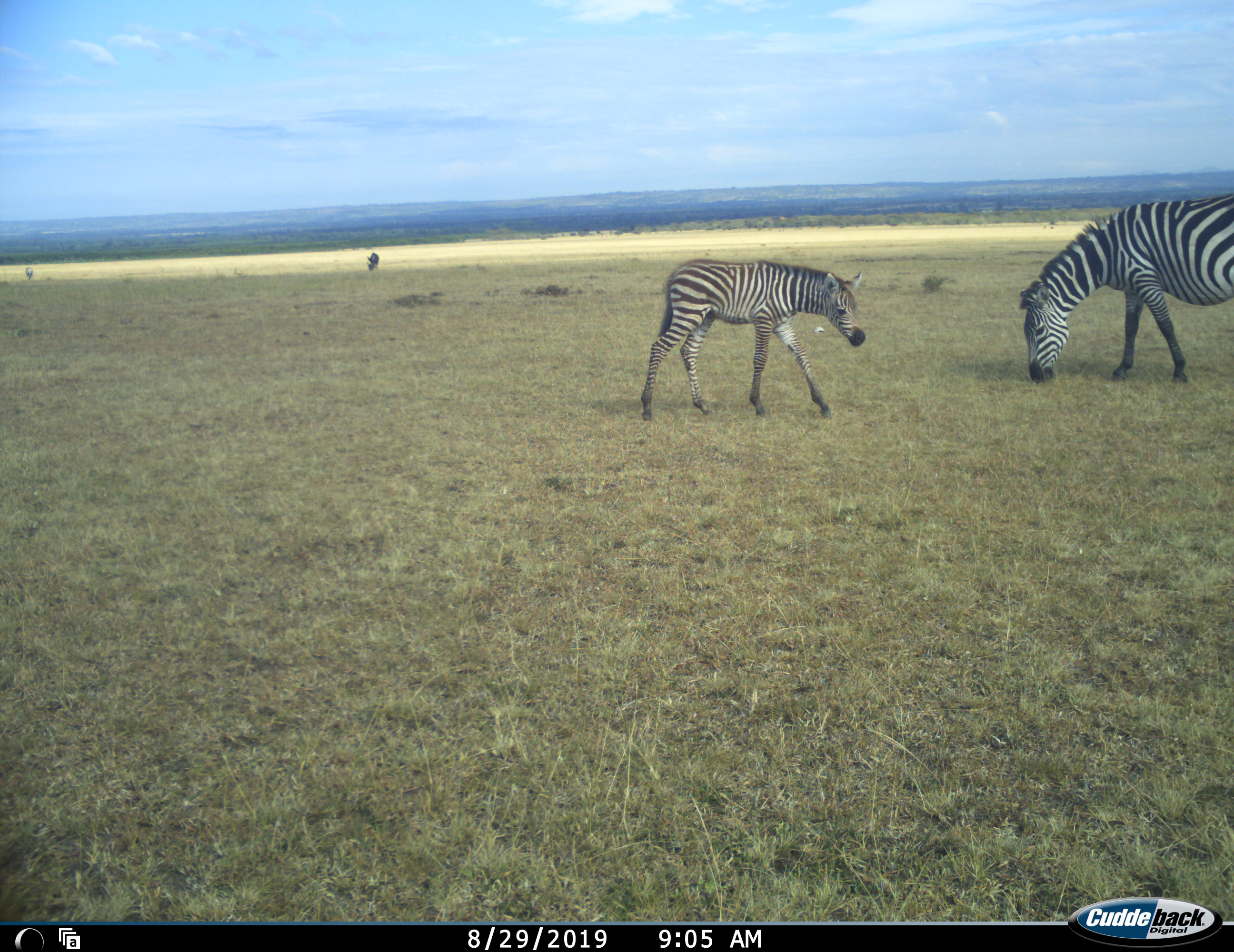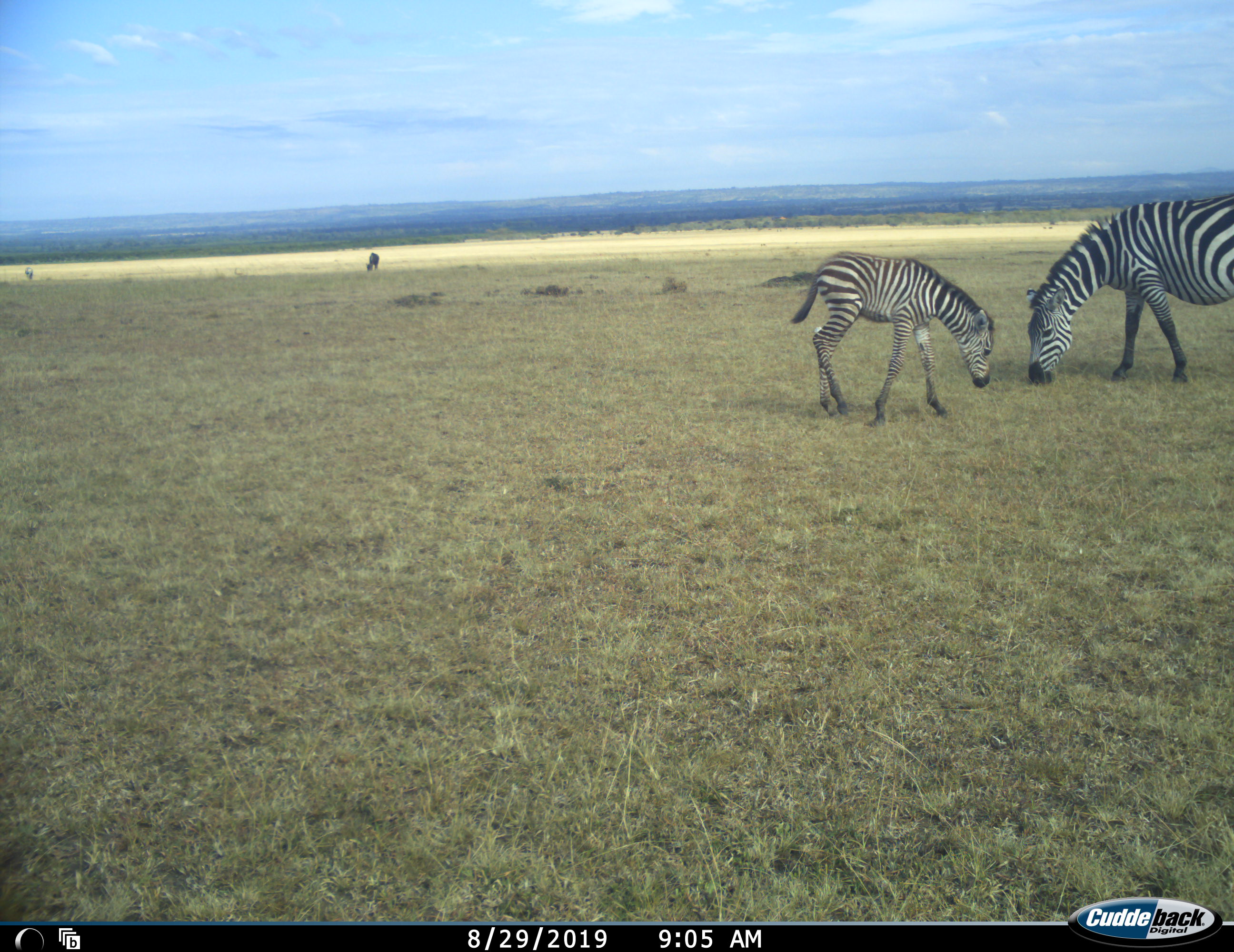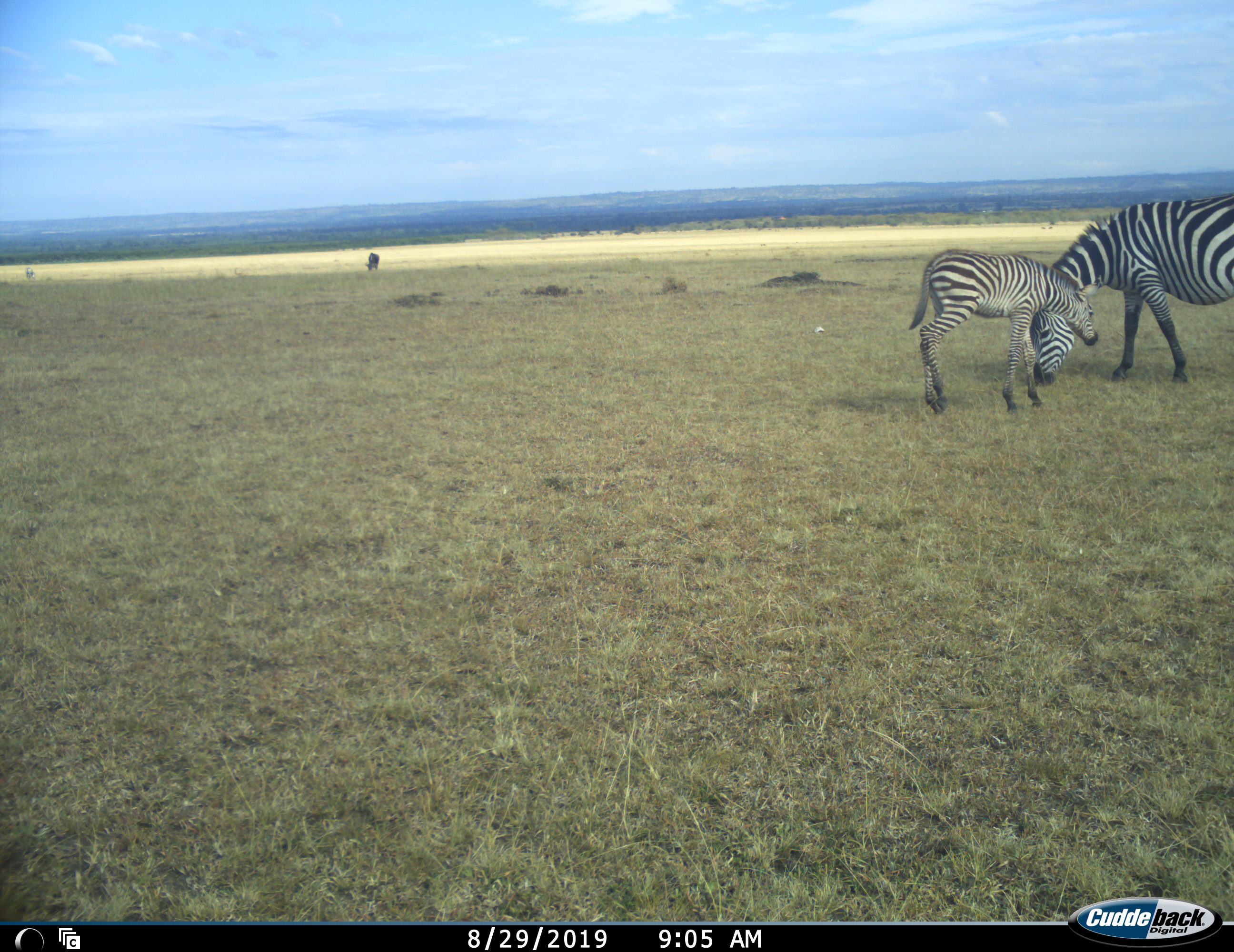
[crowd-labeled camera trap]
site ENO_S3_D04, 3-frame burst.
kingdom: Animalia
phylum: Chordata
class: Mammalia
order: Perissodactyla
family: Equidae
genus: Equus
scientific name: Equus quagga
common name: plains zebra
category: zebraplains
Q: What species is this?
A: Zebraplains (plains zebra) (Equus quagga).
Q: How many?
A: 2.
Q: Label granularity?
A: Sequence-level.